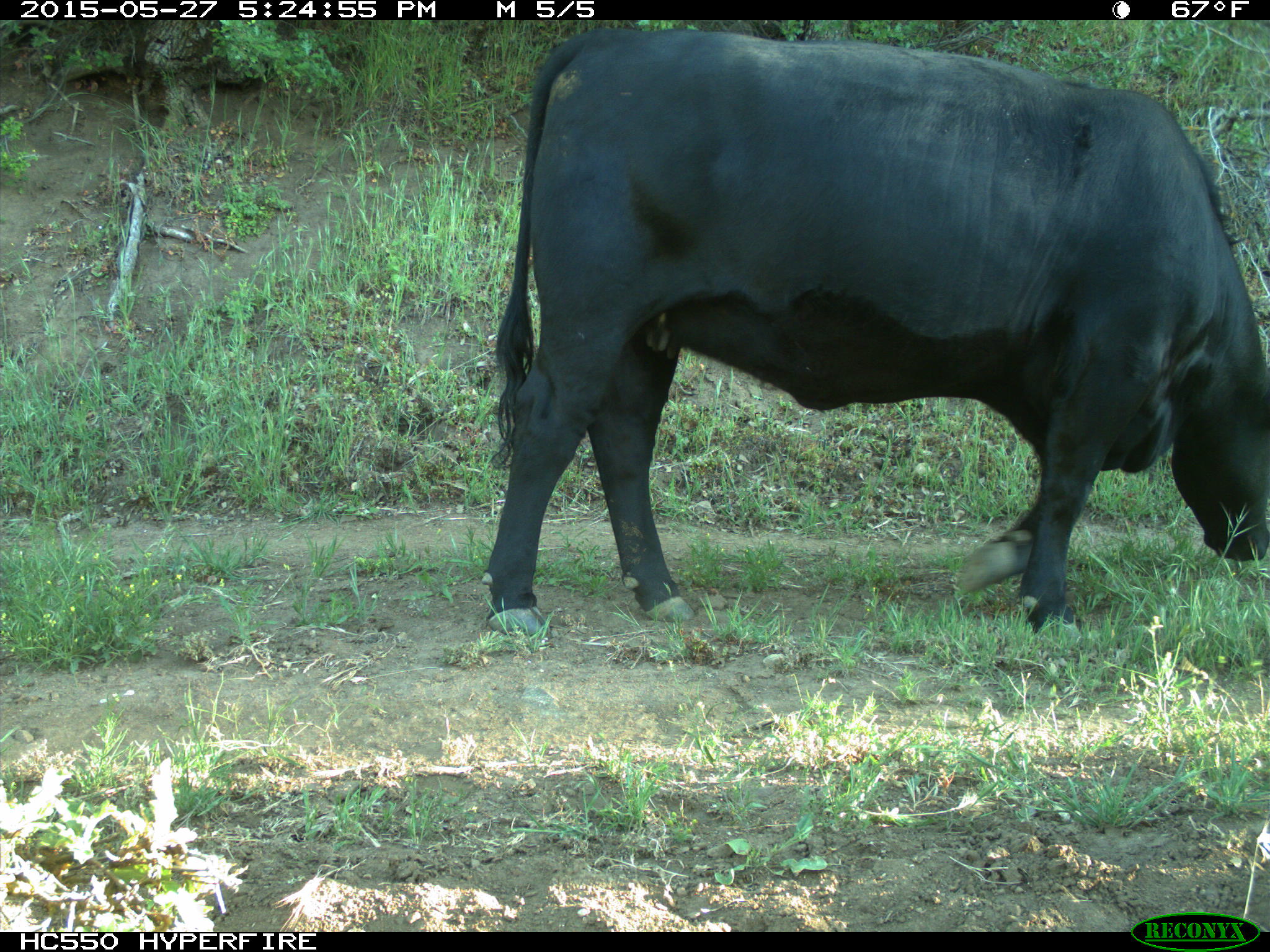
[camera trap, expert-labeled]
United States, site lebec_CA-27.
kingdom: Animalia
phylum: Chordata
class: Mammalia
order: Artiodactyla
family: Bovidae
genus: Bos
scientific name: Bos taurus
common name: domestic cow